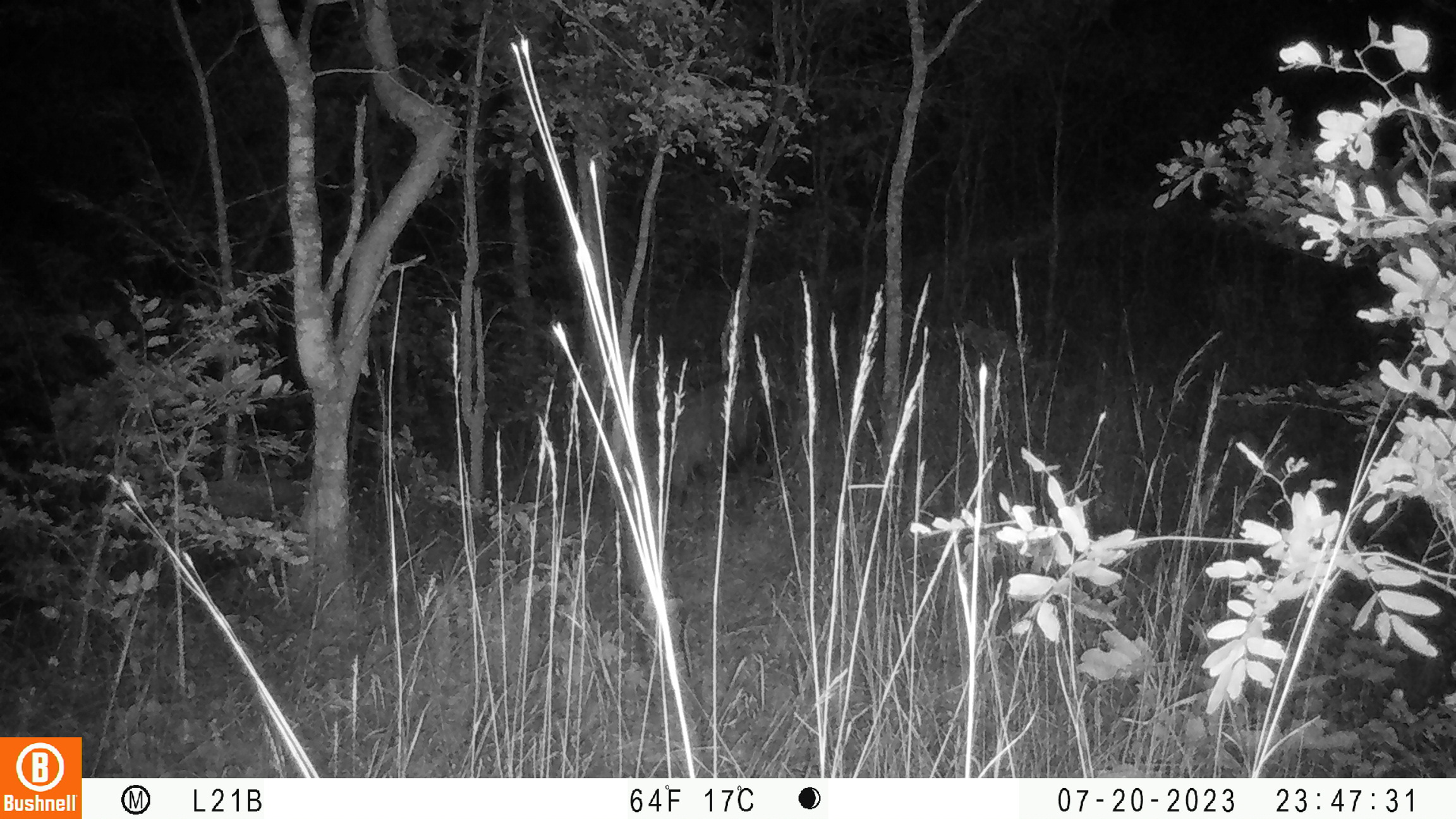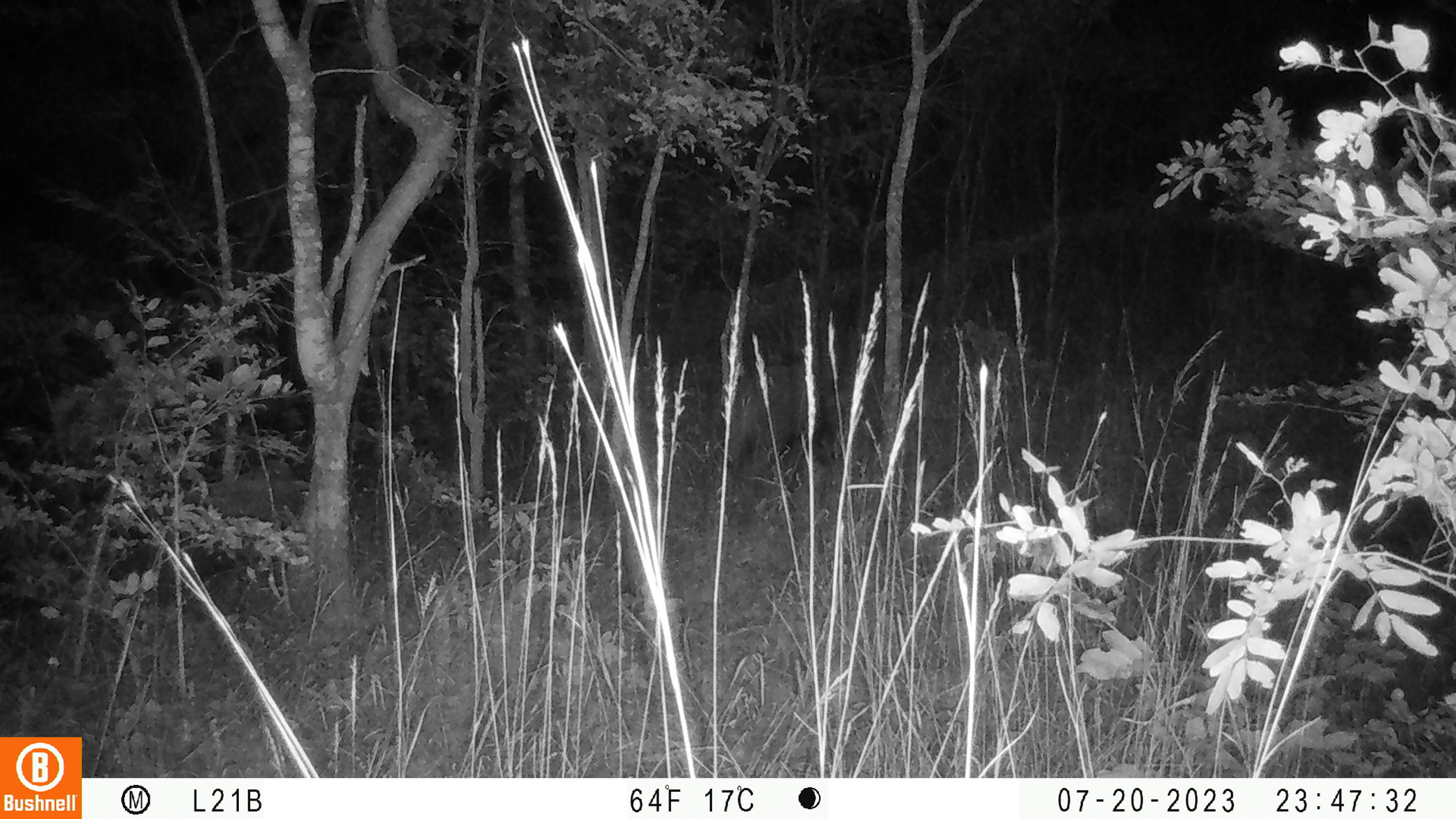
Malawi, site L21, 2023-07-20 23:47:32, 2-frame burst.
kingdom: Animalia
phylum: Chordata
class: Mammalia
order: Artiodactyla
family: Suidae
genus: Potamochoerus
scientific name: Potamochoerus larvatus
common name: bushpig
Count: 2.